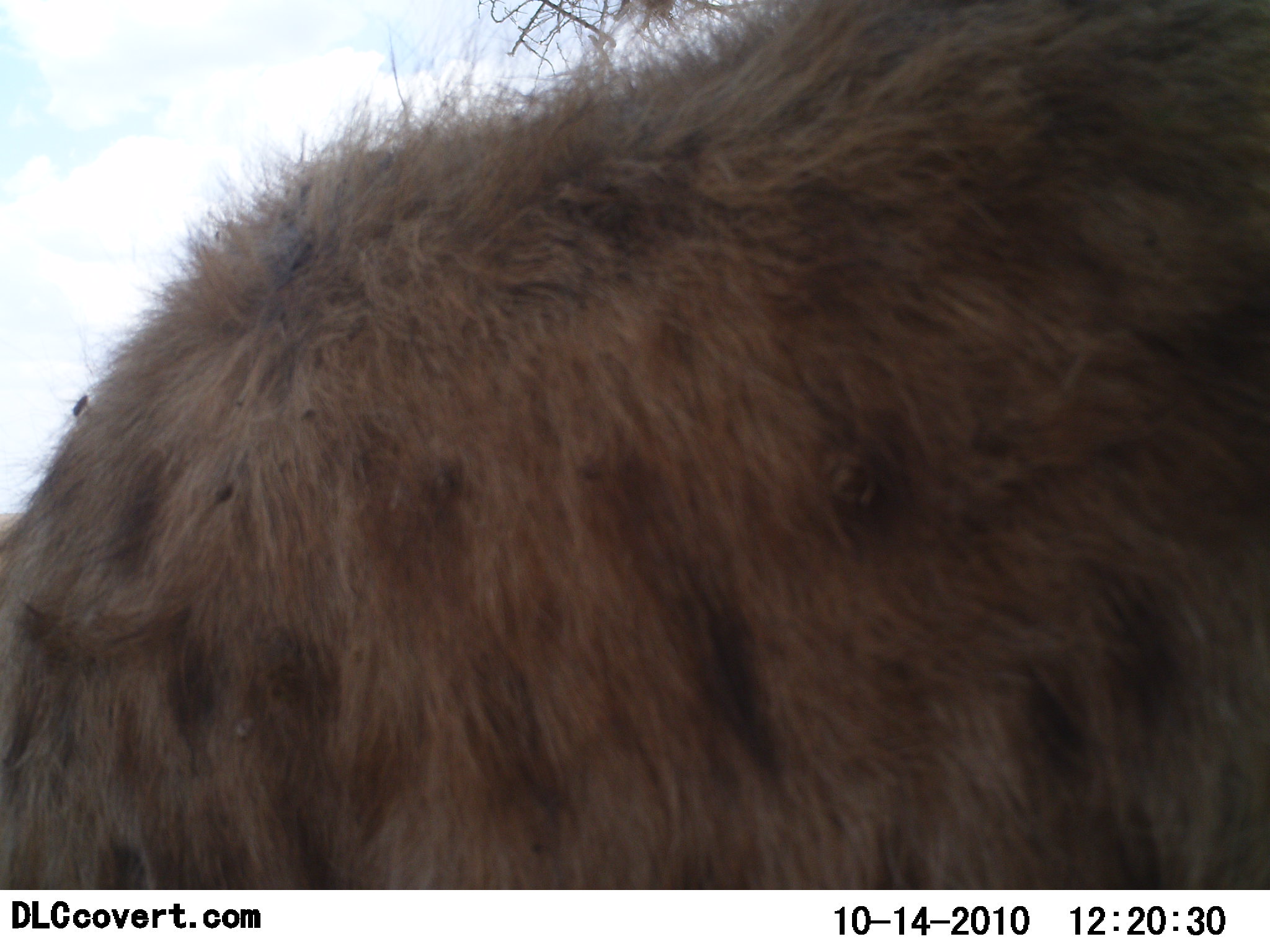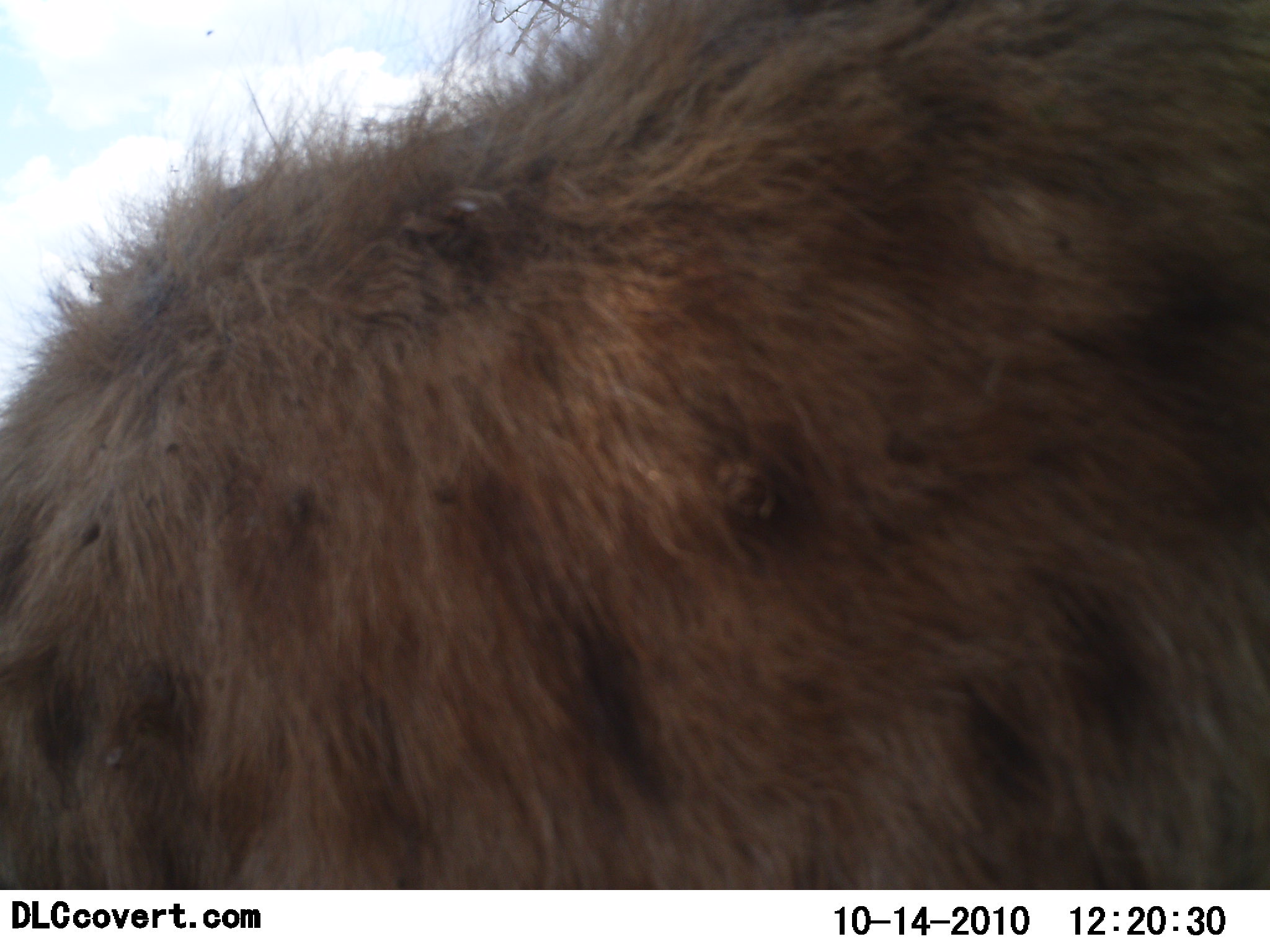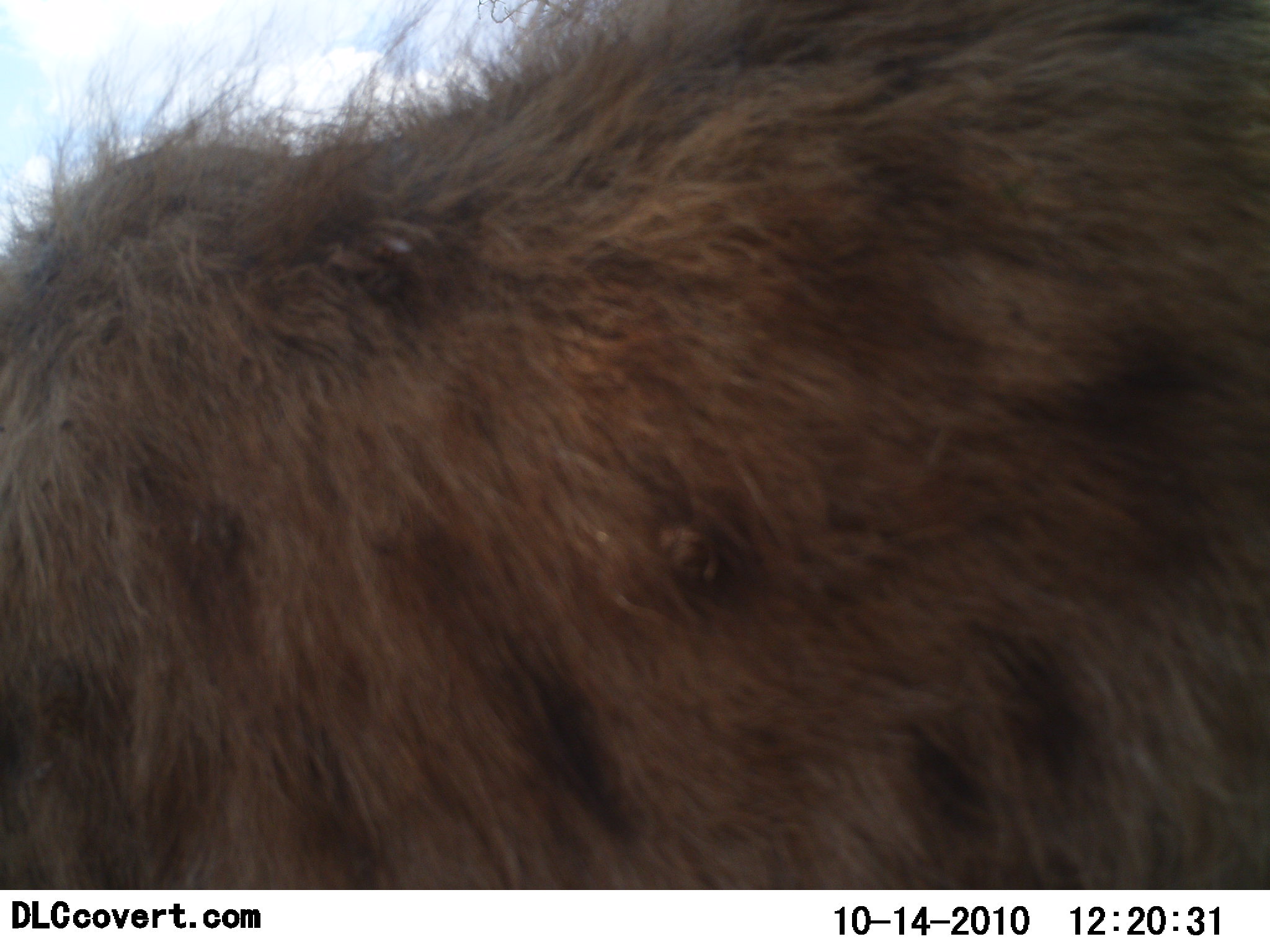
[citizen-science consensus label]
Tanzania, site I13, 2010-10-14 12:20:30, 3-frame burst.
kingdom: Animalia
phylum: Chordata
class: Mammalia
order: Carnivora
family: Hyaenidae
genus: Crocuta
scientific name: Crocuta crocuta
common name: spotted hyena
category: hyenaspotted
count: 1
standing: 86%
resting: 0%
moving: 21%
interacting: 0%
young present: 0%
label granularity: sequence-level